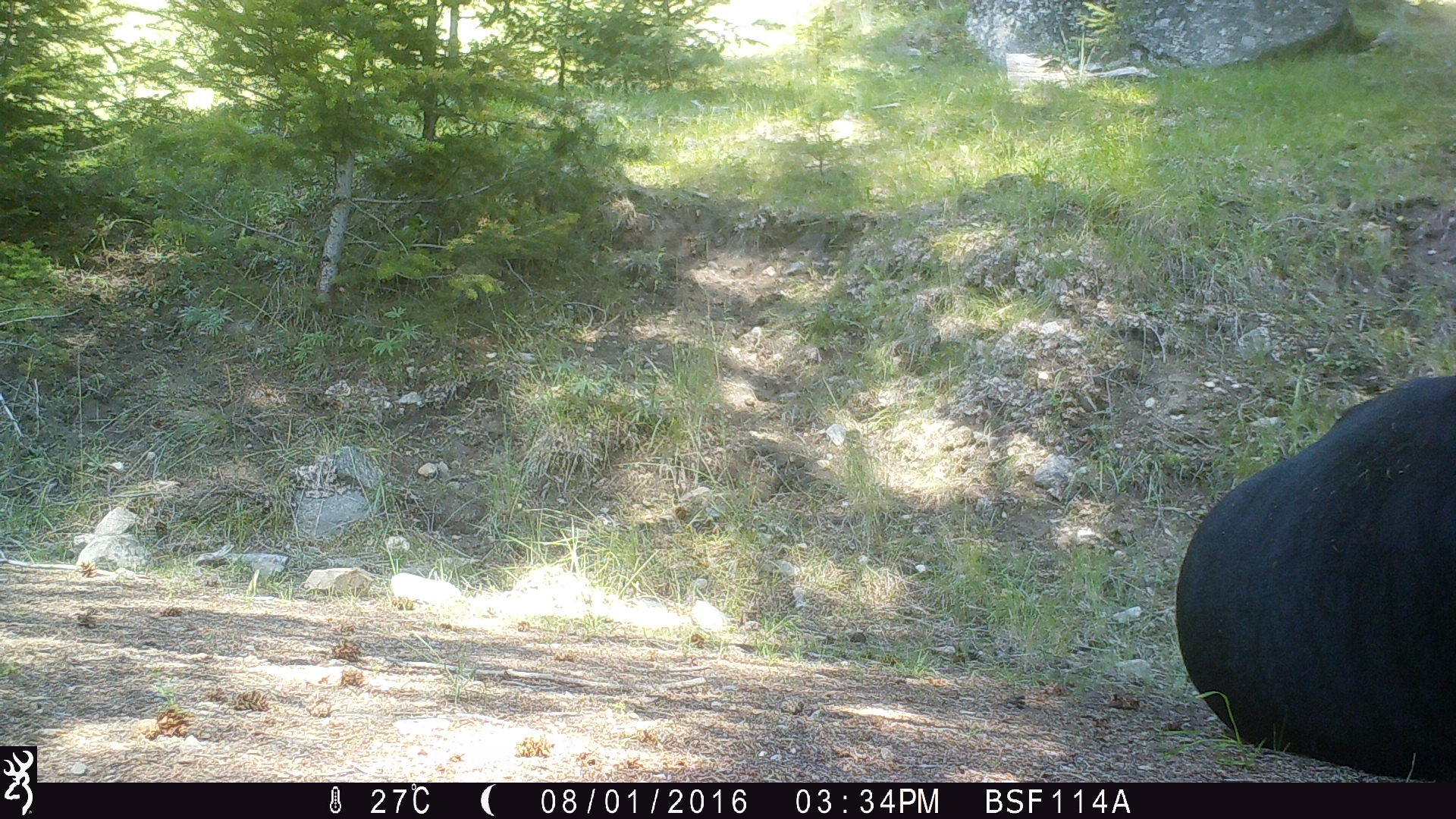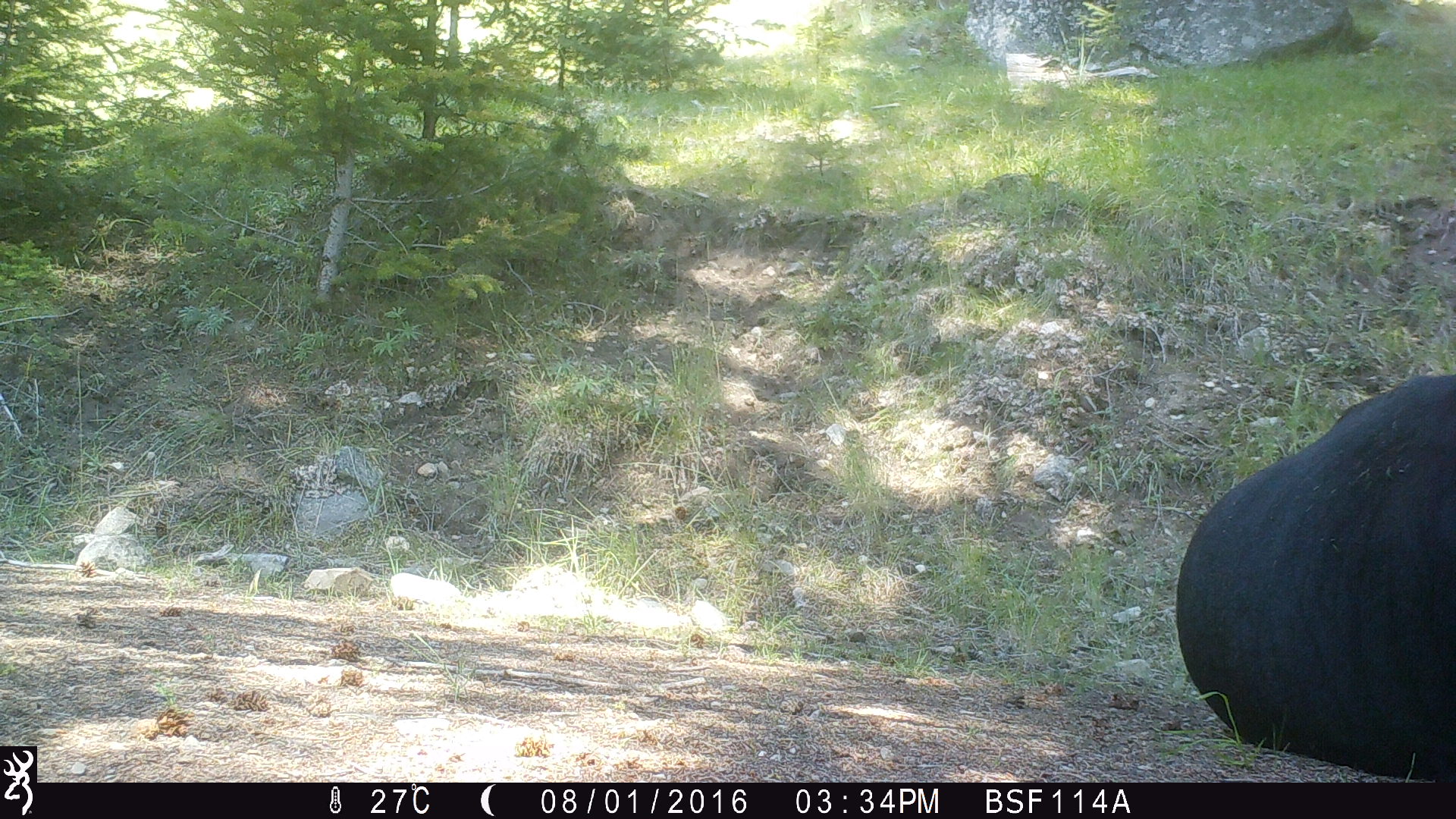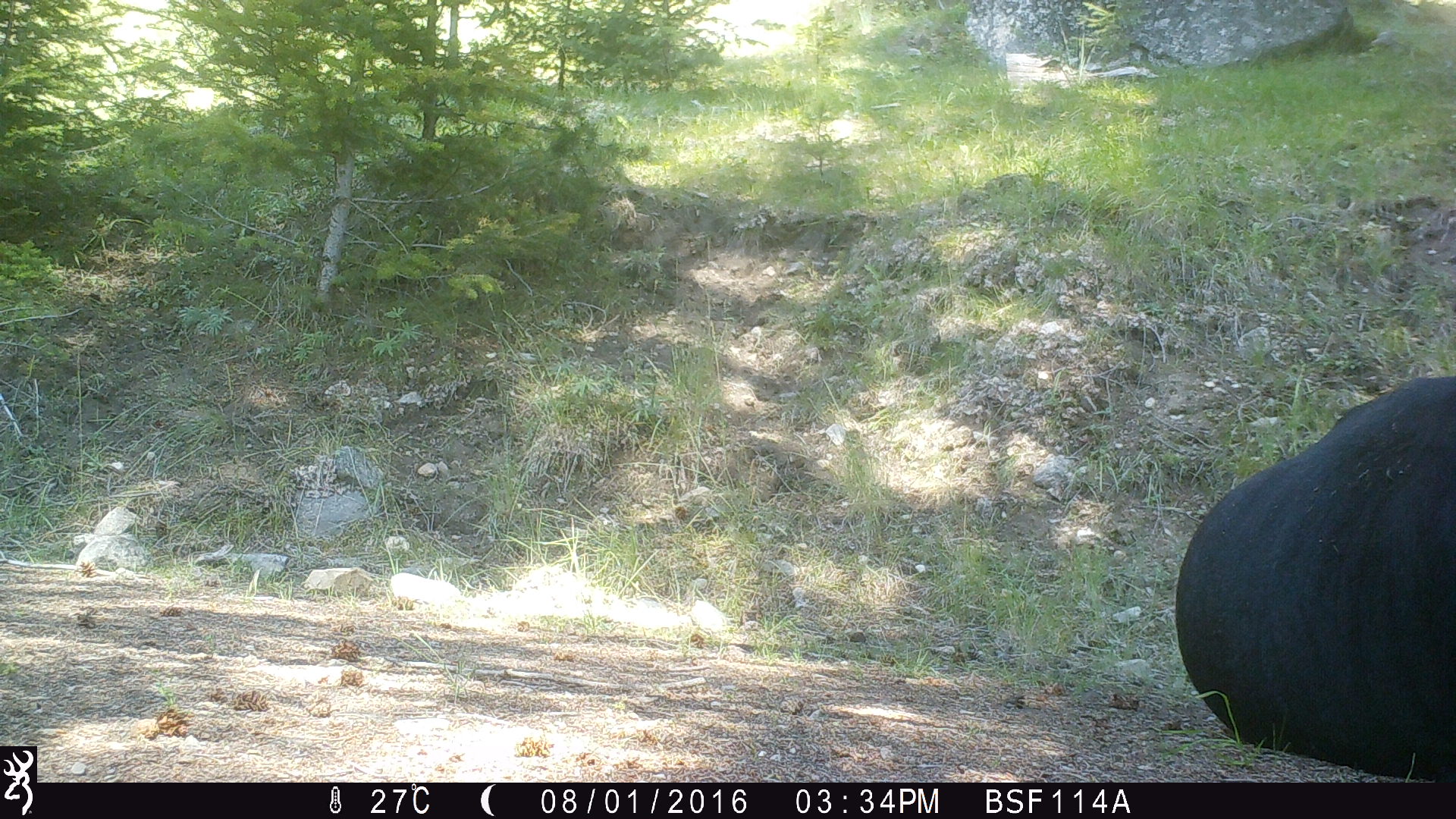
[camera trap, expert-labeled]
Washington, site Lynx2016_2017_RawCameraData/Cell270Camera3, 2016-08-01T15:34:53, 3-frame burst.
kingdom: Animalia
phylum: Chordata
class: Mammalia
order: Artiodactyla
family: Bovidae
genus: Bos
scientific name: Bos taurus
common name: domestic cattle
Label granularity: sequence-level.